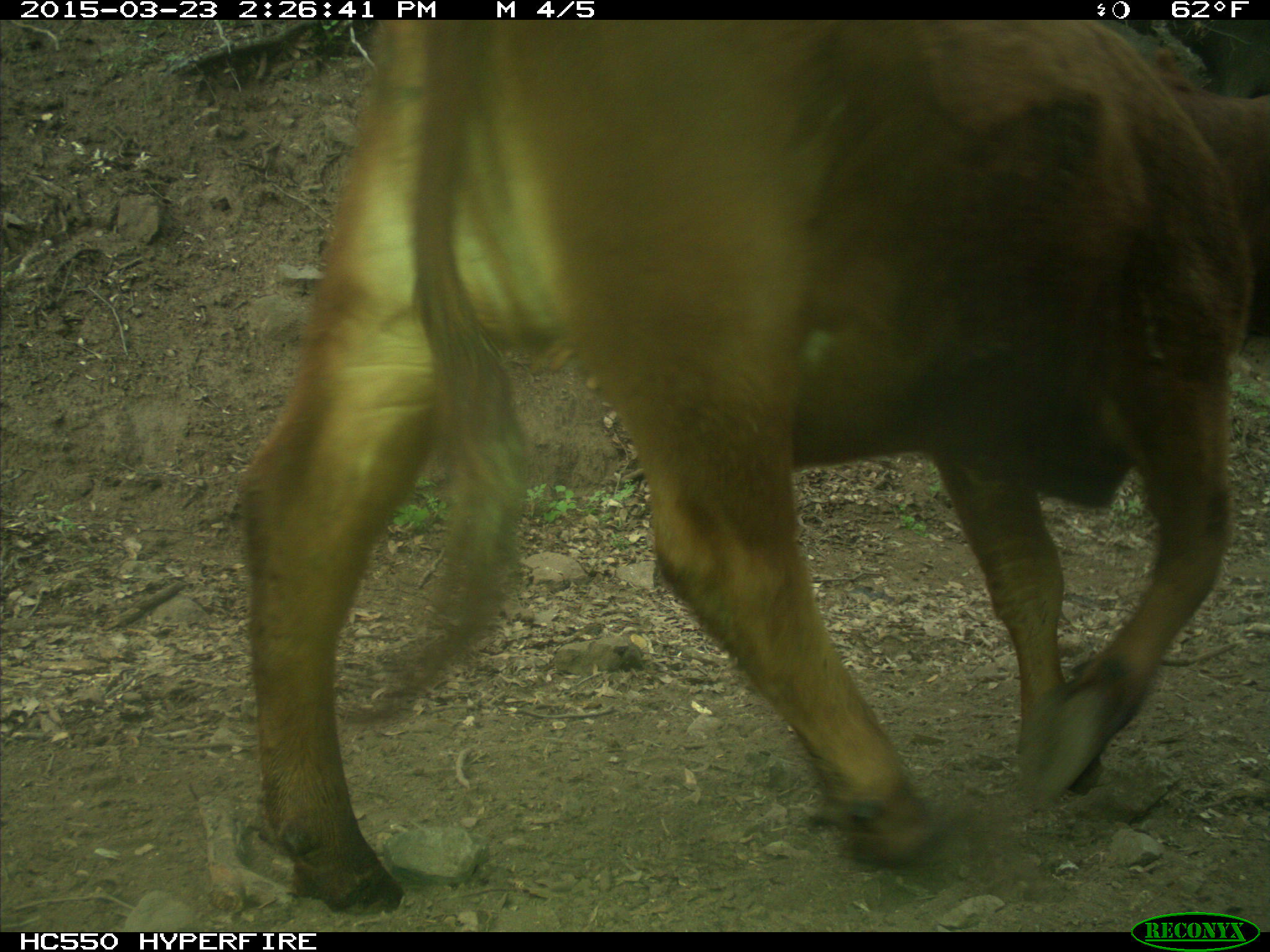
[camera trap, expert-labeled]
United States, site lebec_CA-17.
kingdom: Animalia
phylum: Chordata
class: Mammalia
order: Artiodactyla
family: Bovidae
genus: Bos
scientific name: Bos taurus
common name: domestic cow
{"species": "Bos taurus (domestic cow)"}